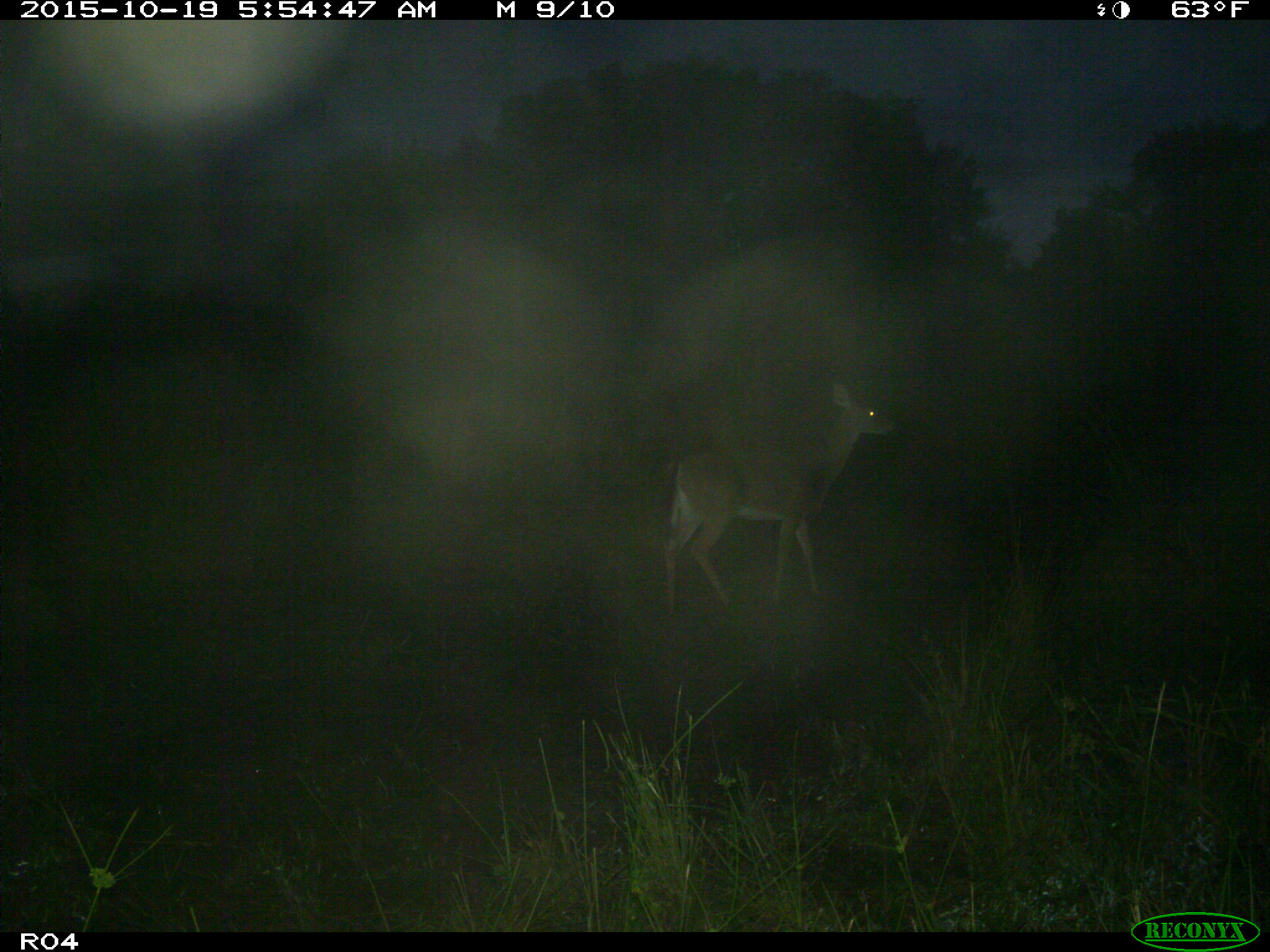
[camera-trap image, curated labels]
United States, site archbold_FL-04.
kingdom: Animalia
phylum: Chordata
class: Mammalia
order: Artiodactyla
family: Cervidae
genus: Odocoileus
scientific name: Odocoileus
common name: deer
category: unidentified deer